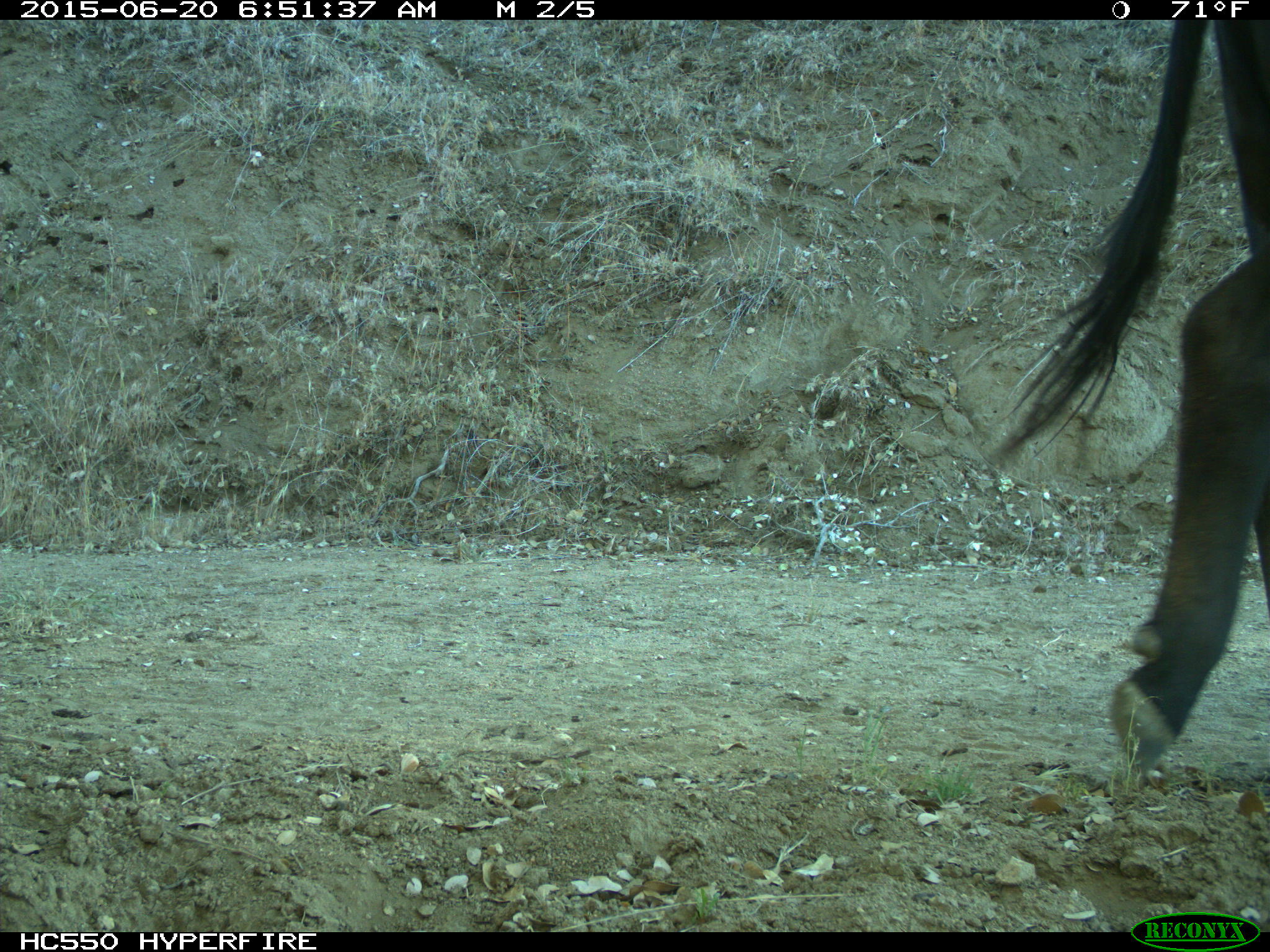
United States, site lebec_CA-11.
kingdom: Animalia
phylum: Chordata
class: Mammalia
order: Artiodactyla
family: Bovidae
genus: Bos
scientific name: Bos taurus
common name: domestic cow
Bos taurus (domestic cow).